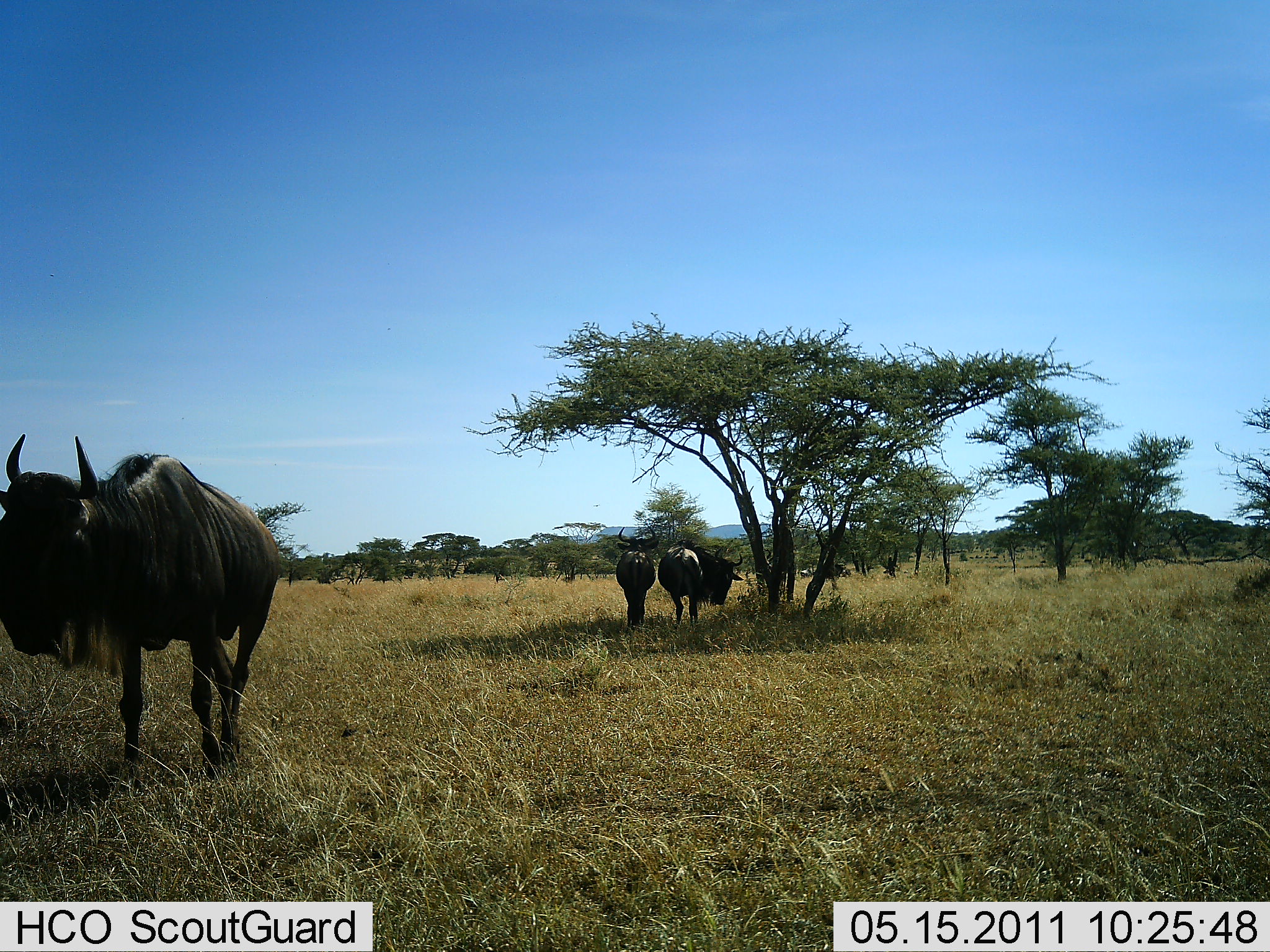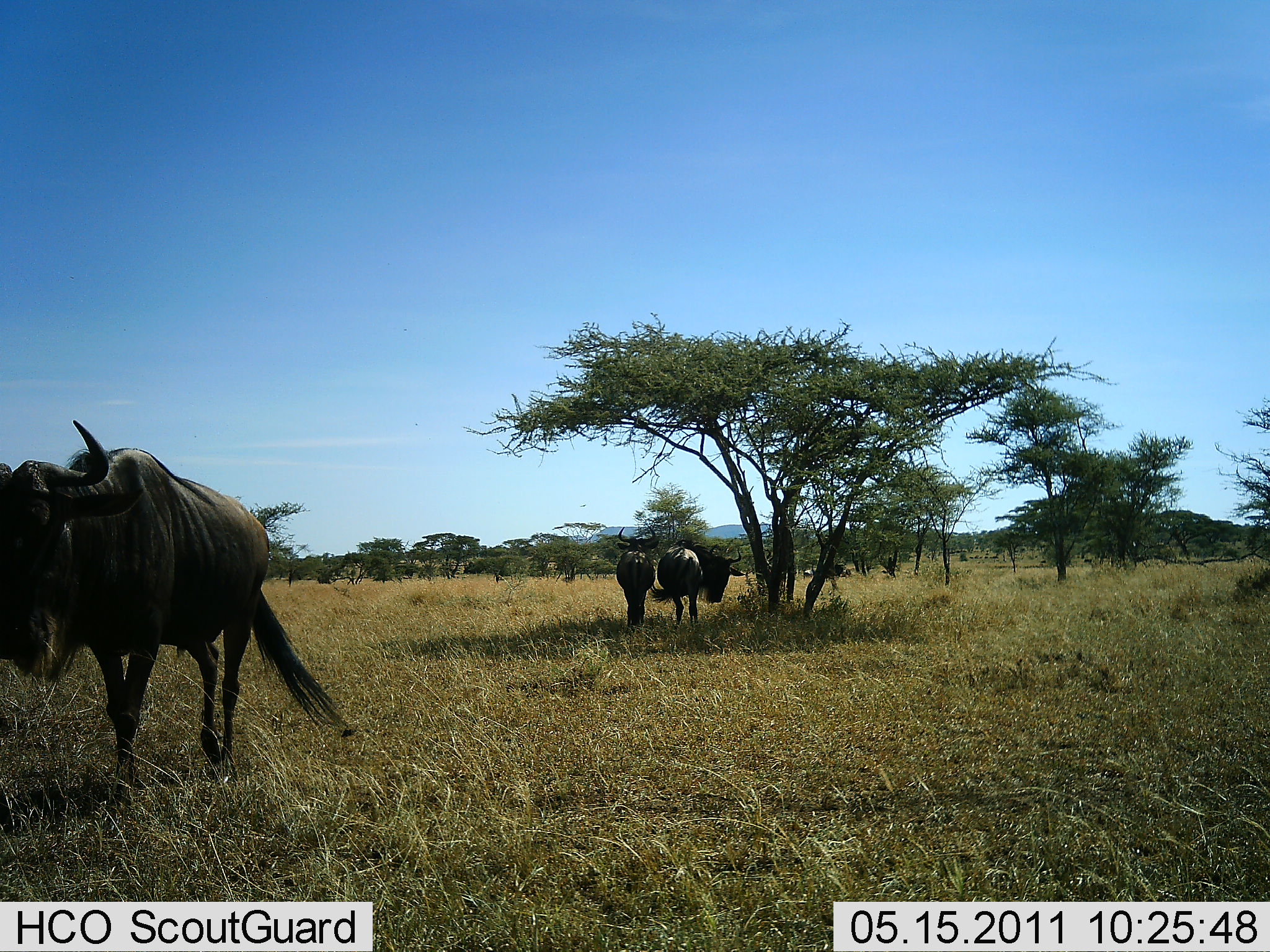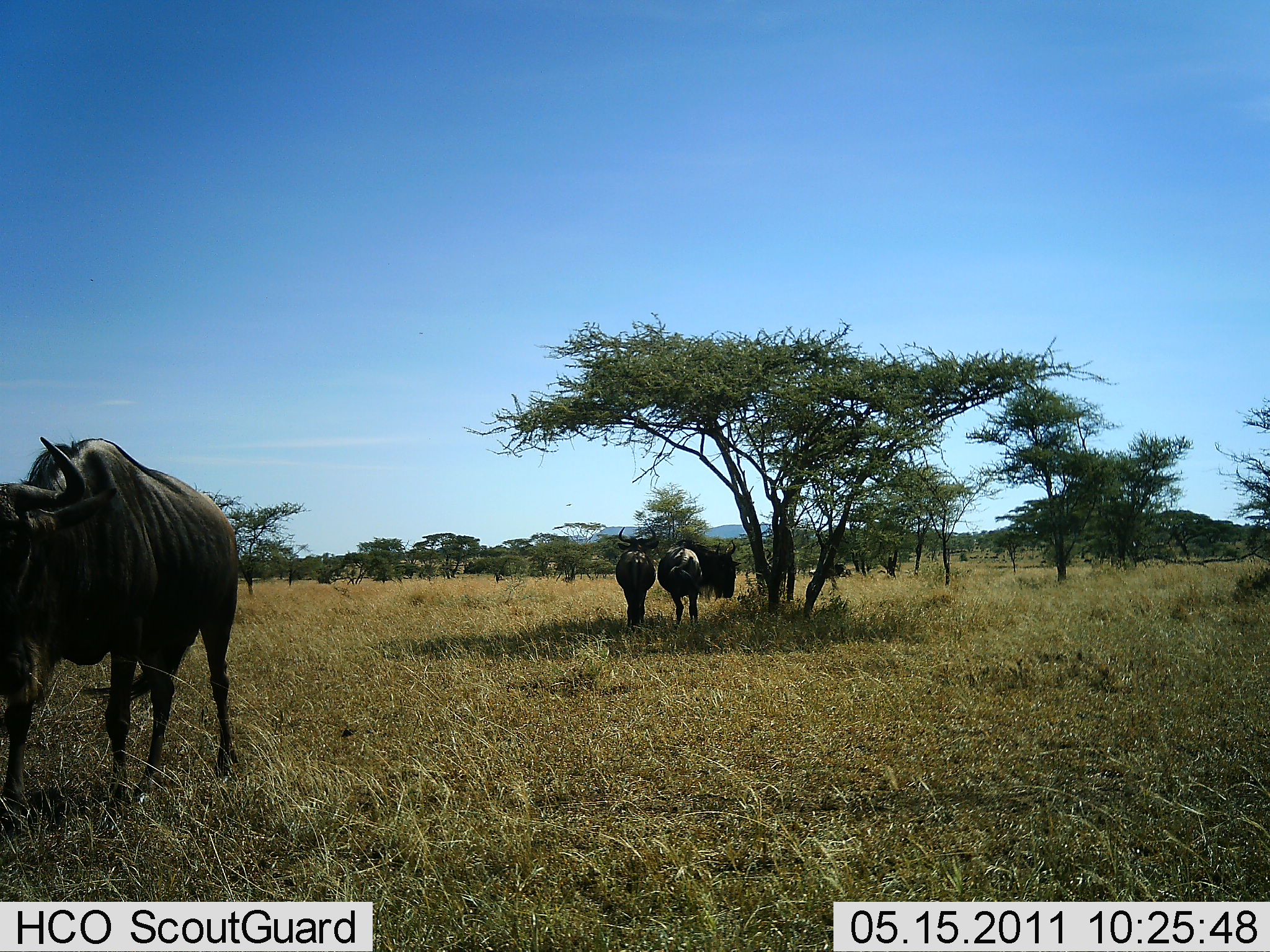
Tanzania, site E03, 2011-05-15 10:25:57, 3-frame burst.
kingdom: Animalia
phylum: Chordata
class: Mammalia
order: Artiodactyla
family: Bovidae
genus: Connochaetes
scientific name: Connochaetes taurinus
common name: blue wildebeest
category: wildebeest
Wildebeest (blue wildebeest) (Connochaetes taurinus), count 3. Behavior (volunteer vote fractions): standing 82%, resting 18%, moving 36%, interacting 0%. Young present (vote fraction): 0%. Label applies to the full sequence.